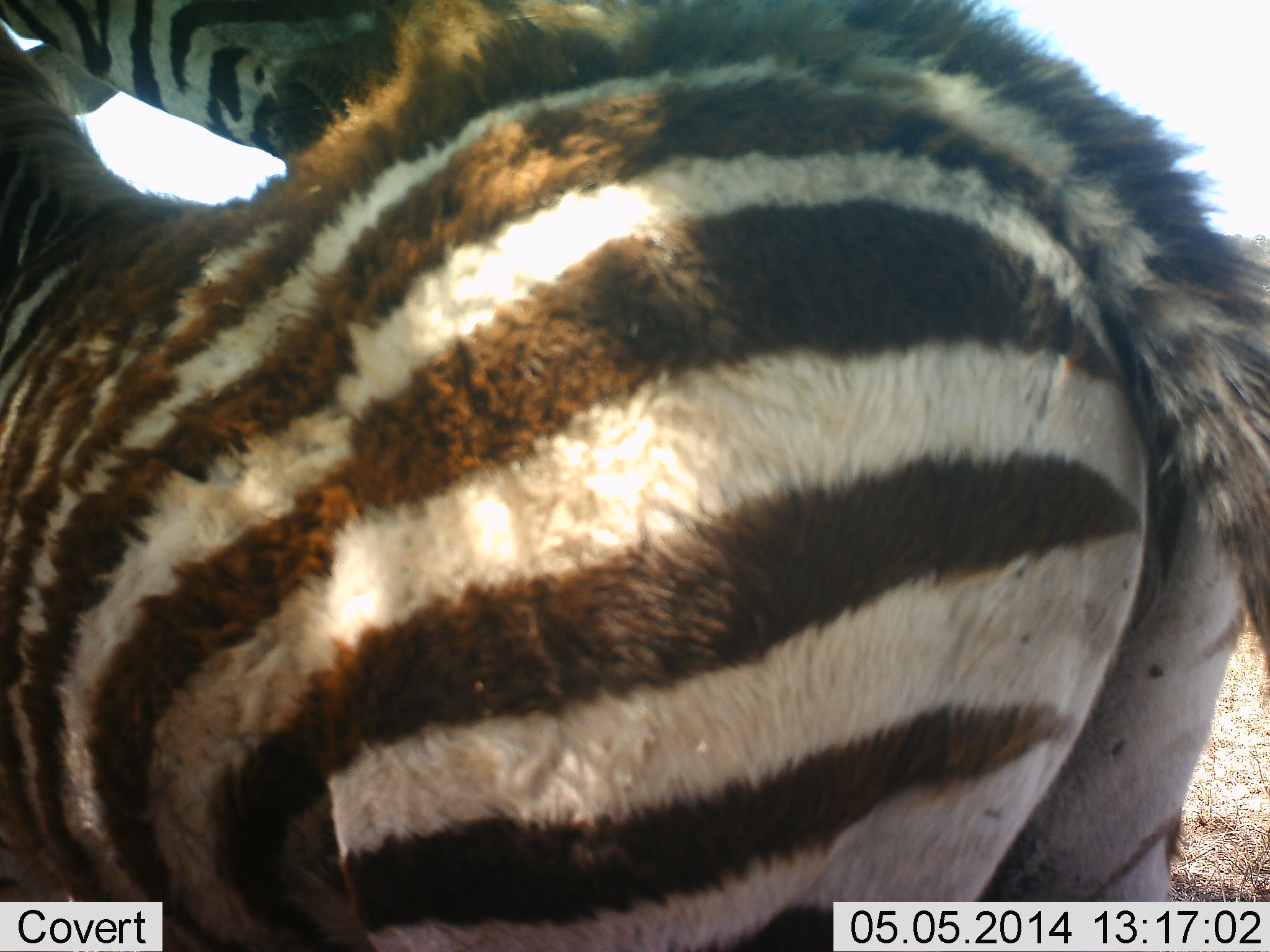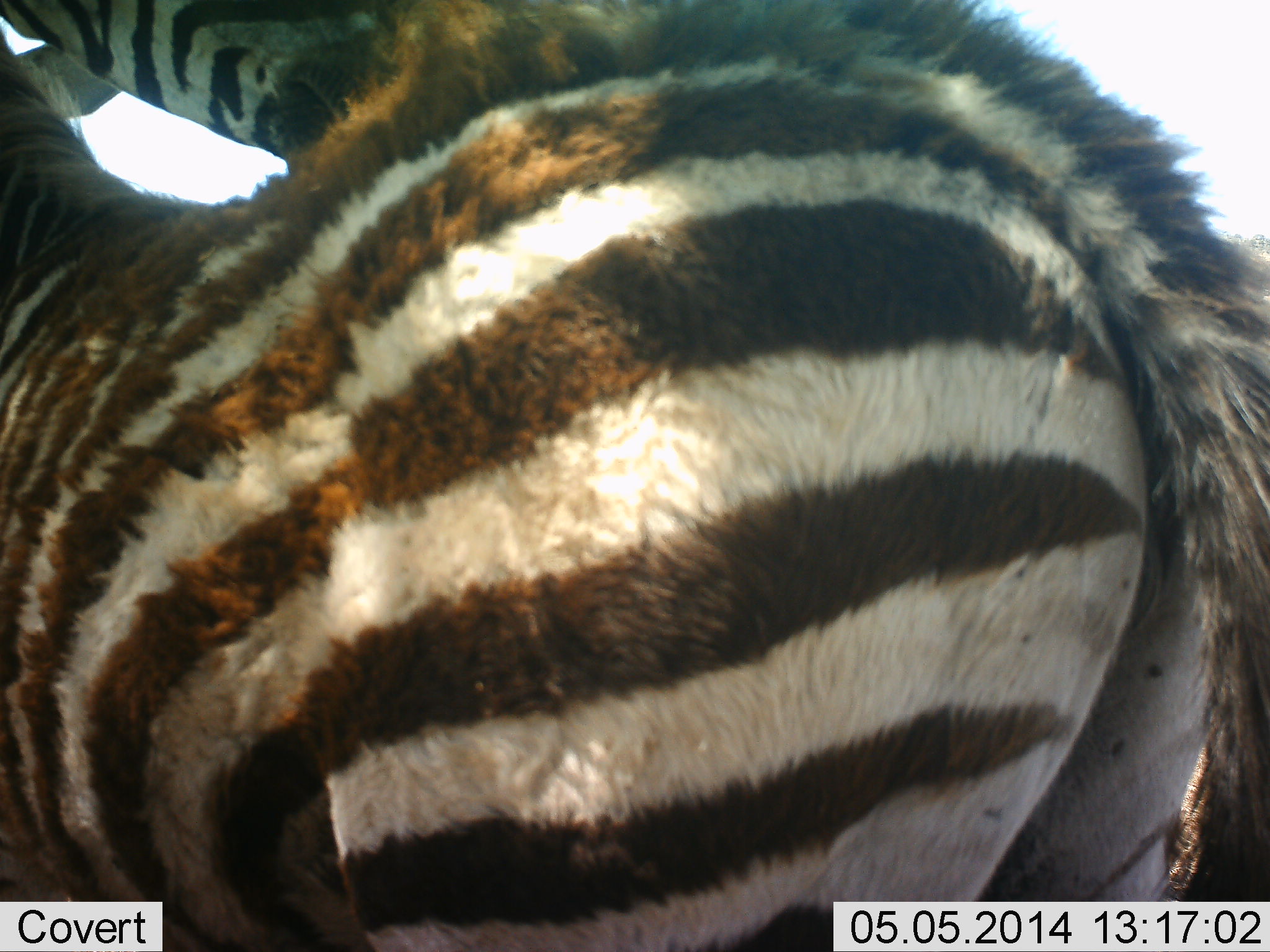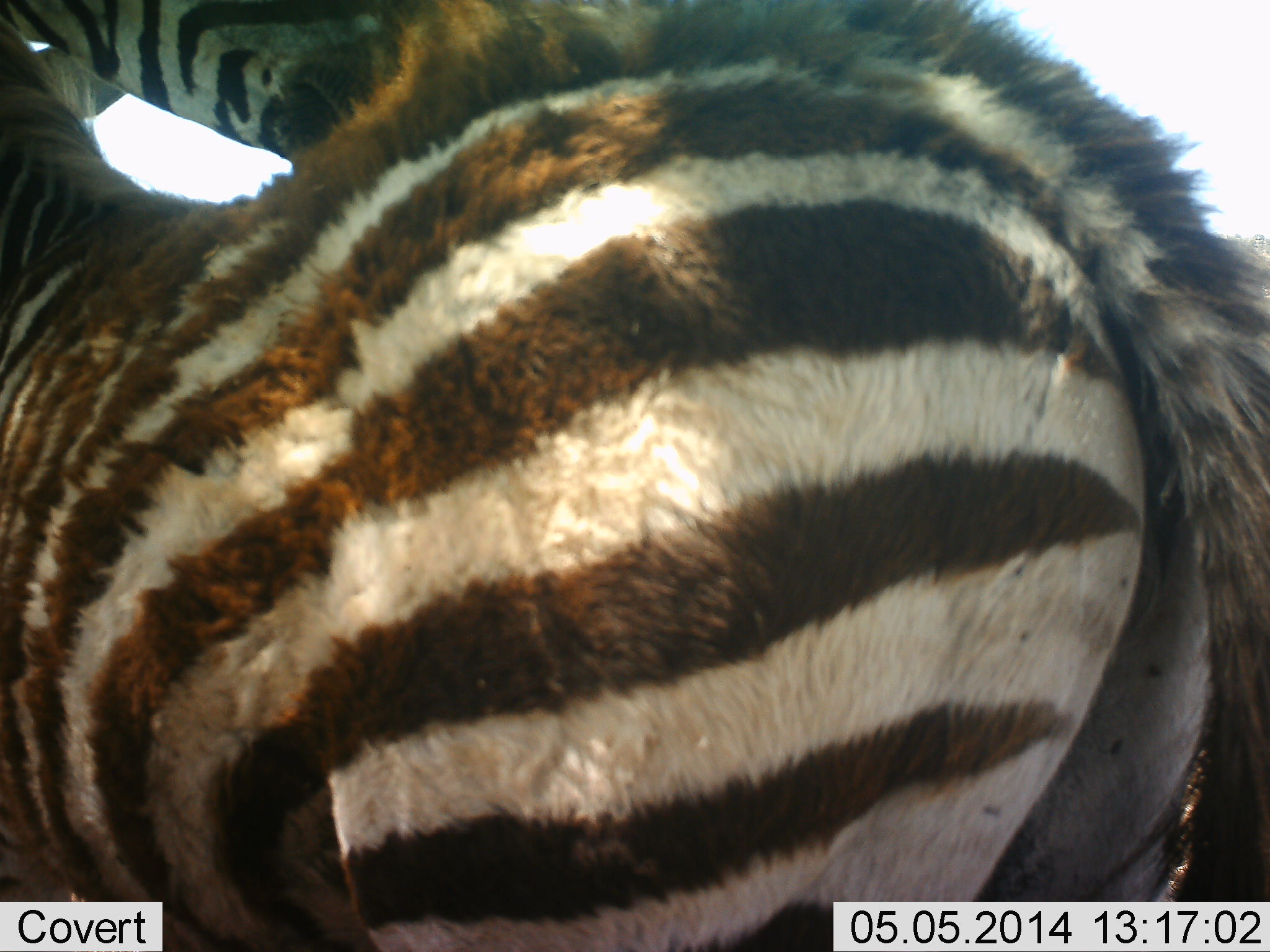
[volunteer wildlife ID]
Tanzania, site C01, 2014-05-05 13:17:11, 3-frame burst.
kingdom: Animalia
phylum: Chordata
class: Mammalia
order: Perissodactyla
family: Equidae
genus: Equus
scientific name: Equus quagga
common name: plains zebra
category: zebra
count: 2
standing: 90%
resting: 0%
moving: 0%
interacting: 10%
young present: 50%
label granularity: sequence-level